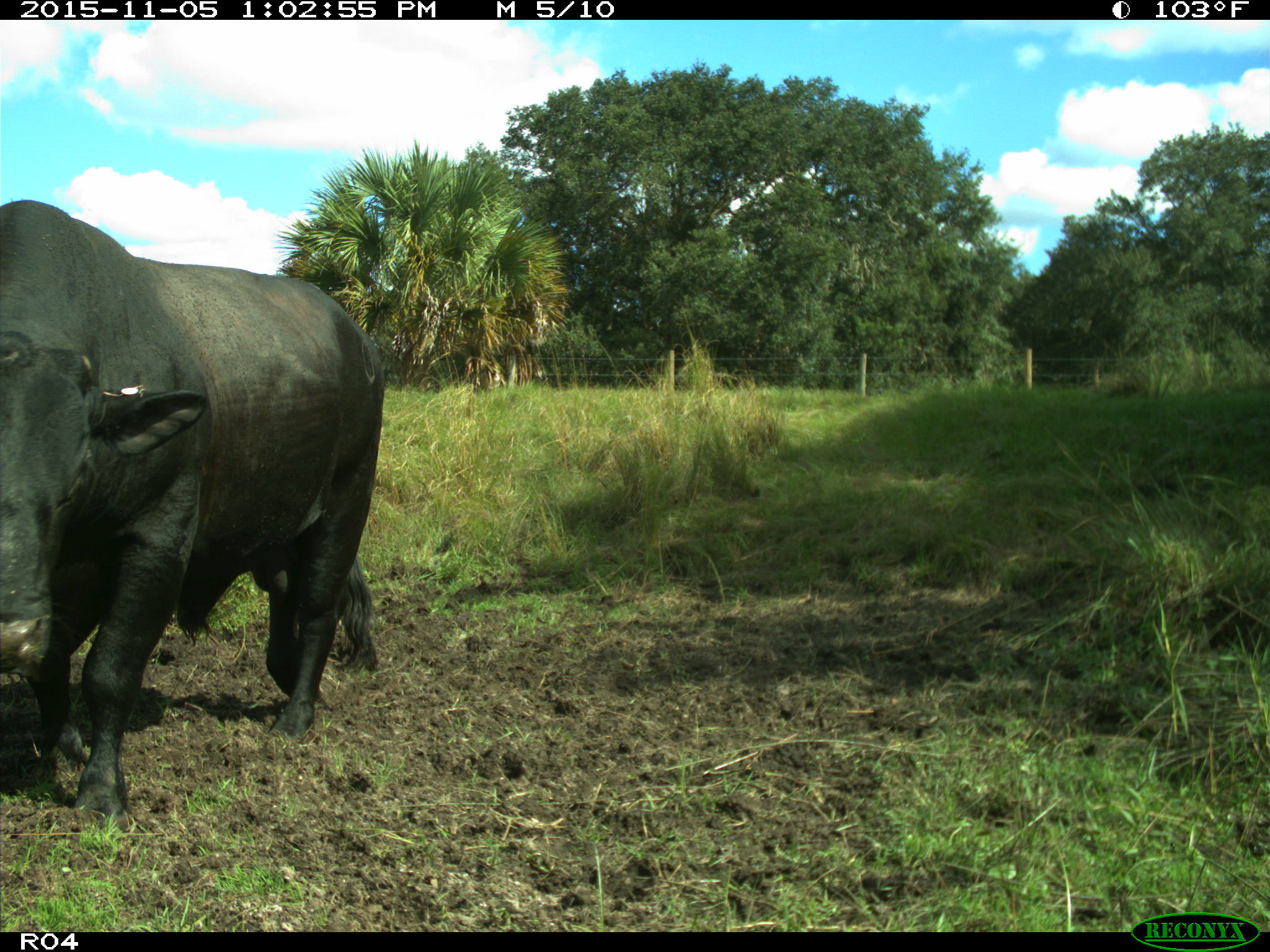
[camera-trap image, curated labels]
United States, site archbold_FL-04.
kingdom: Animalia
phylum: Chordata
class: Mammalia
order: Artiodactyla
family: Bovidae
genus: Bos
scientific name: Bos taurus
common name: domestic cow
Bos taurus (domestic cow).